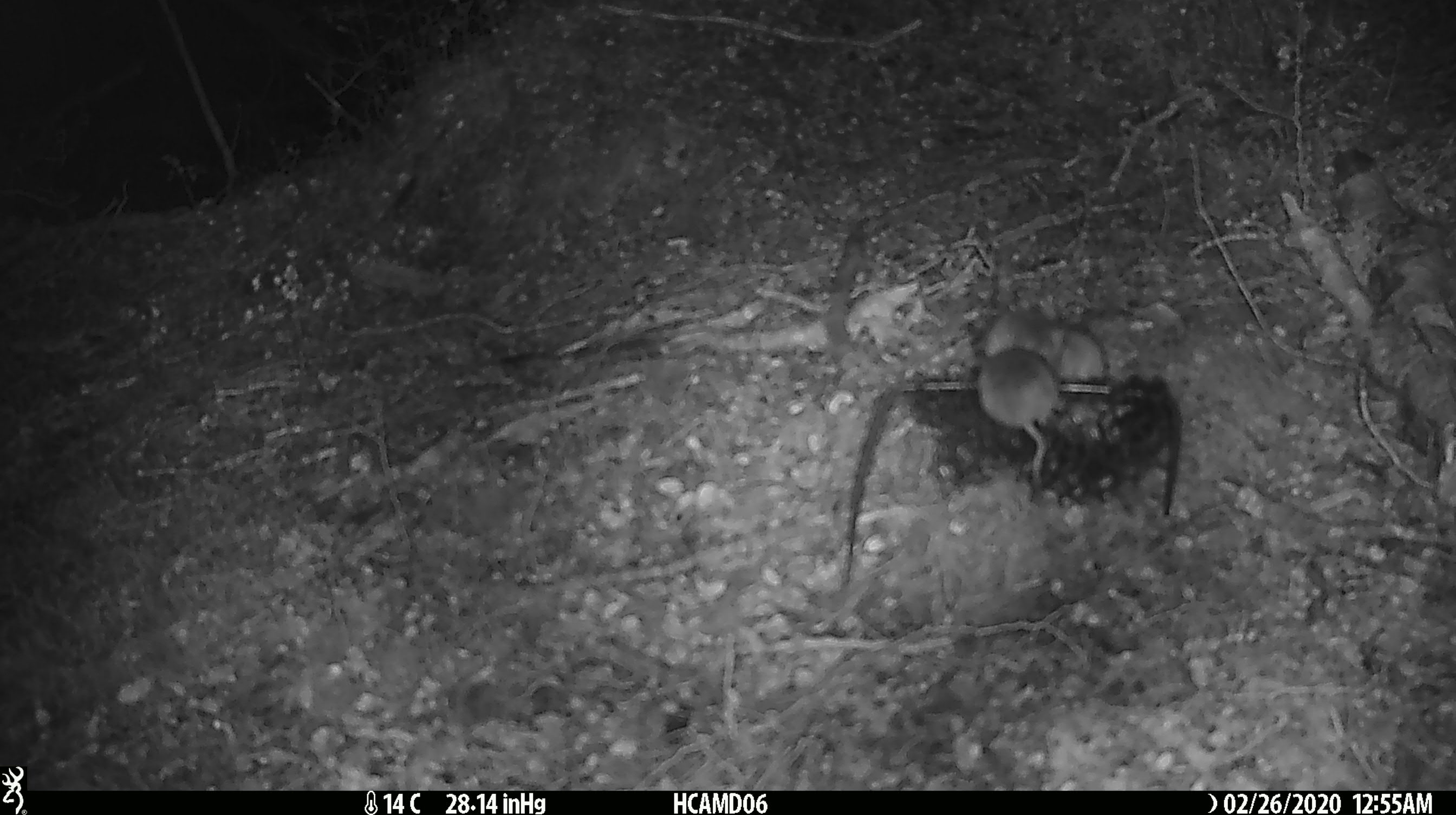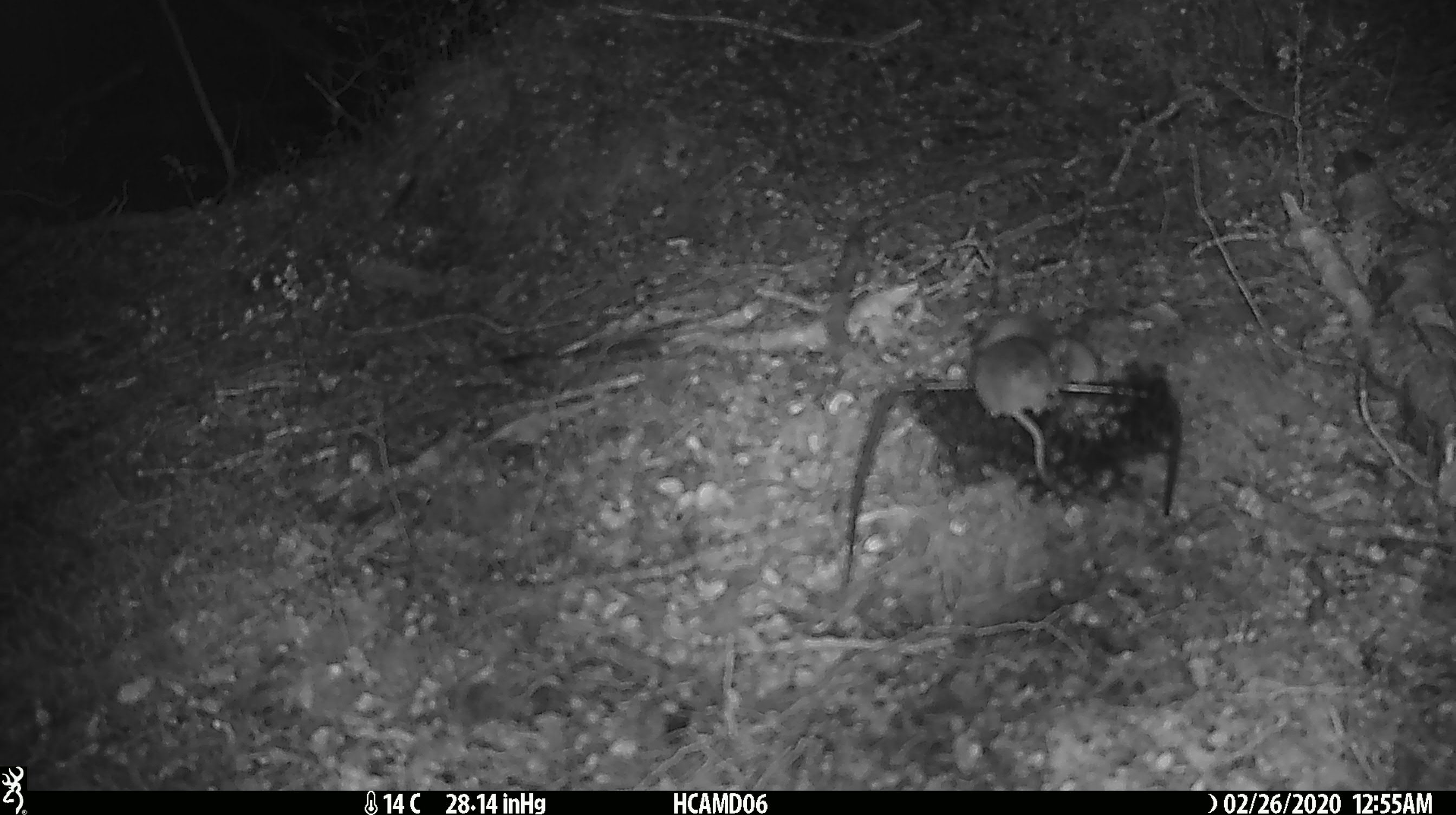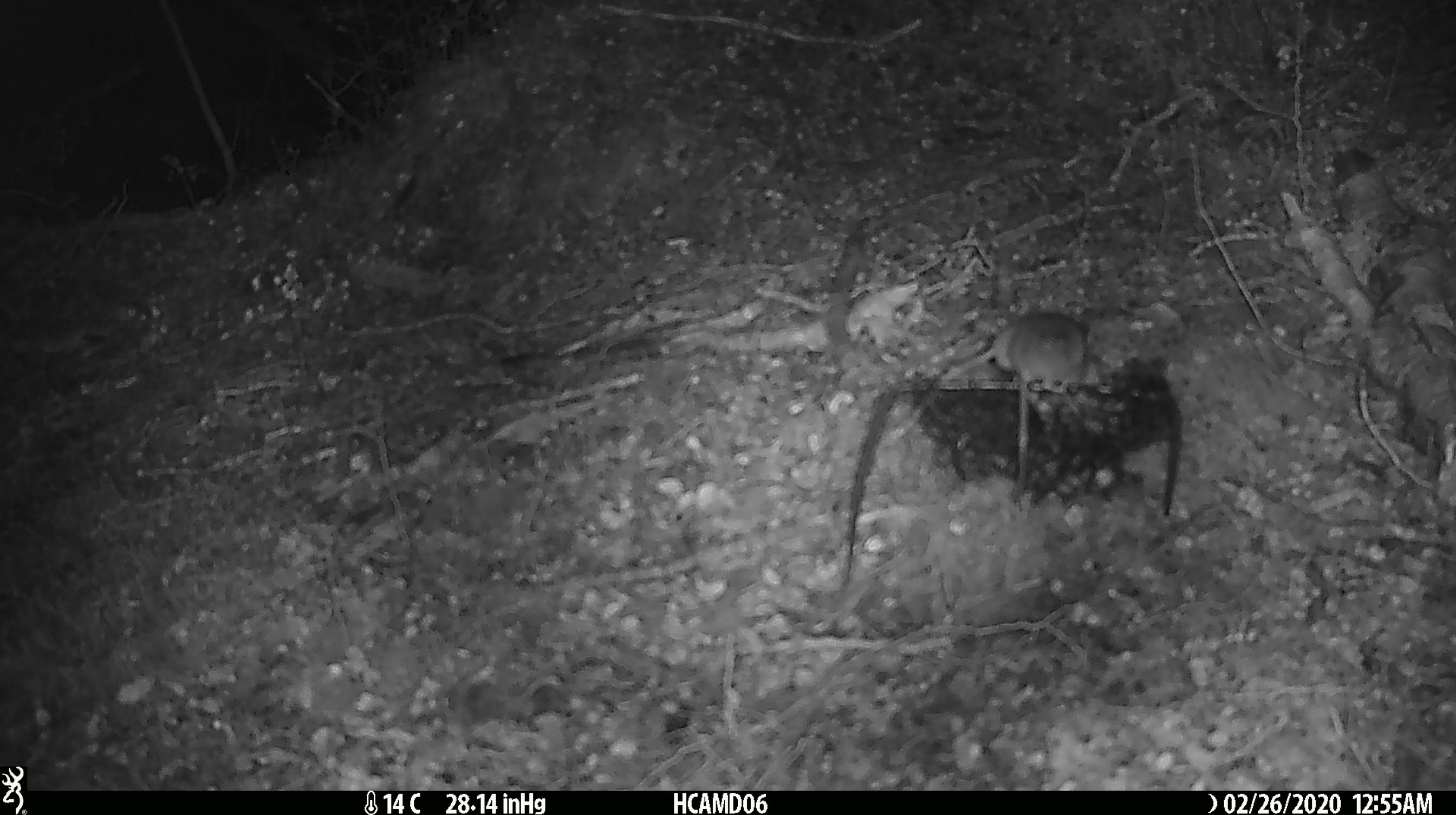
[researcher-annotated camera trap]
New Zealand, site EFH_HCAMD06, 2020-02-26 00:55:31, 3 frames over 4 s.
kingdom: Animalia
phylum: Chordata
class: Mammalia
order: Rodentia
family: Muridae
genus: Mus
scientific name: Mus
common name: mouse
Mouse (Mus).